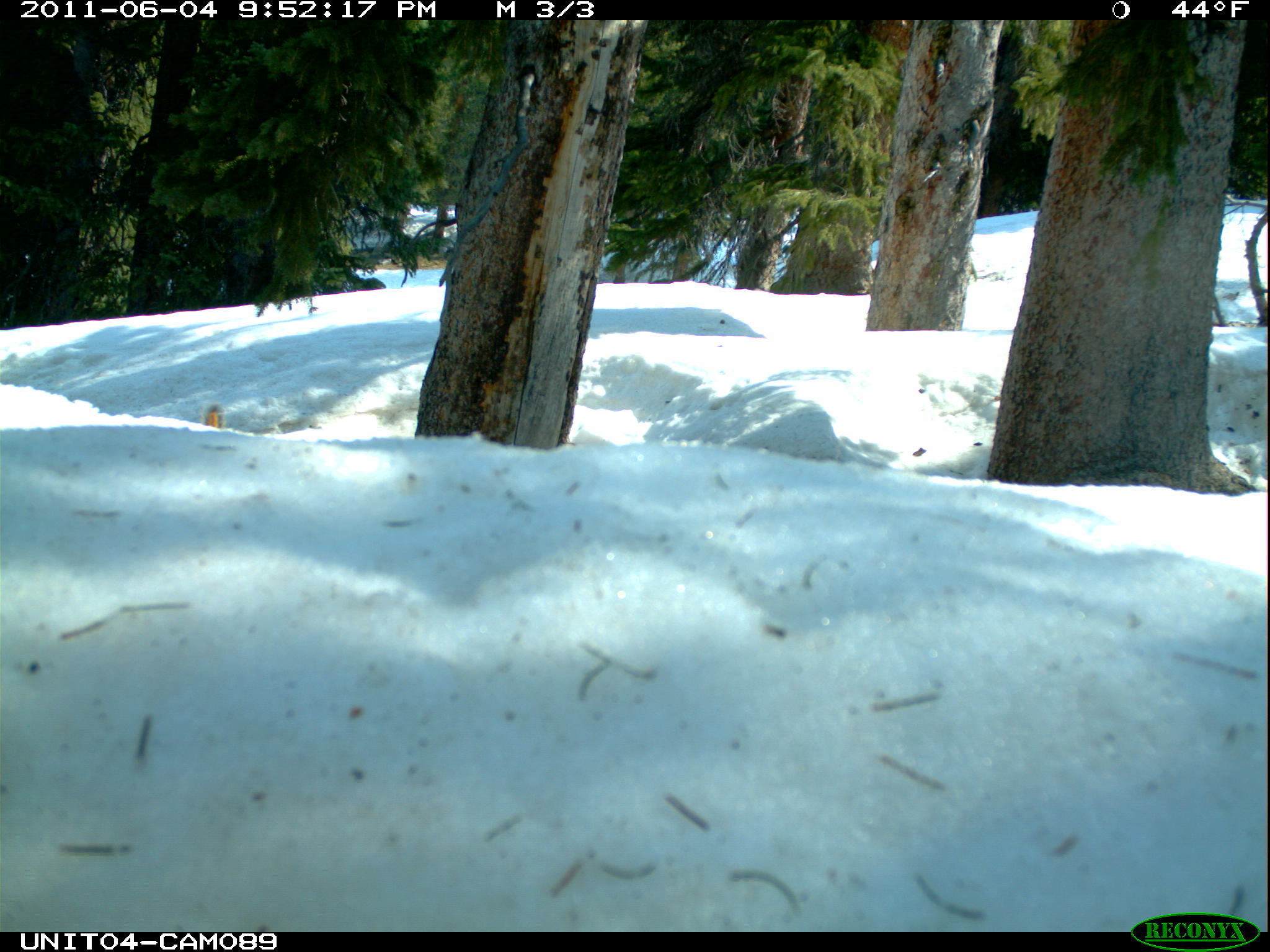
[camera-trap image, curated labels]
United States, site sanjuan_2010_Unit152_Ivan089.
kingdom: Animalia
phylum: Chordata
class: Mammalia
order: Rodentia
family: Sciuridae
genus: Tamias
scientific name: Tamias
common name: chipmunk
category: unidentified chipmunk